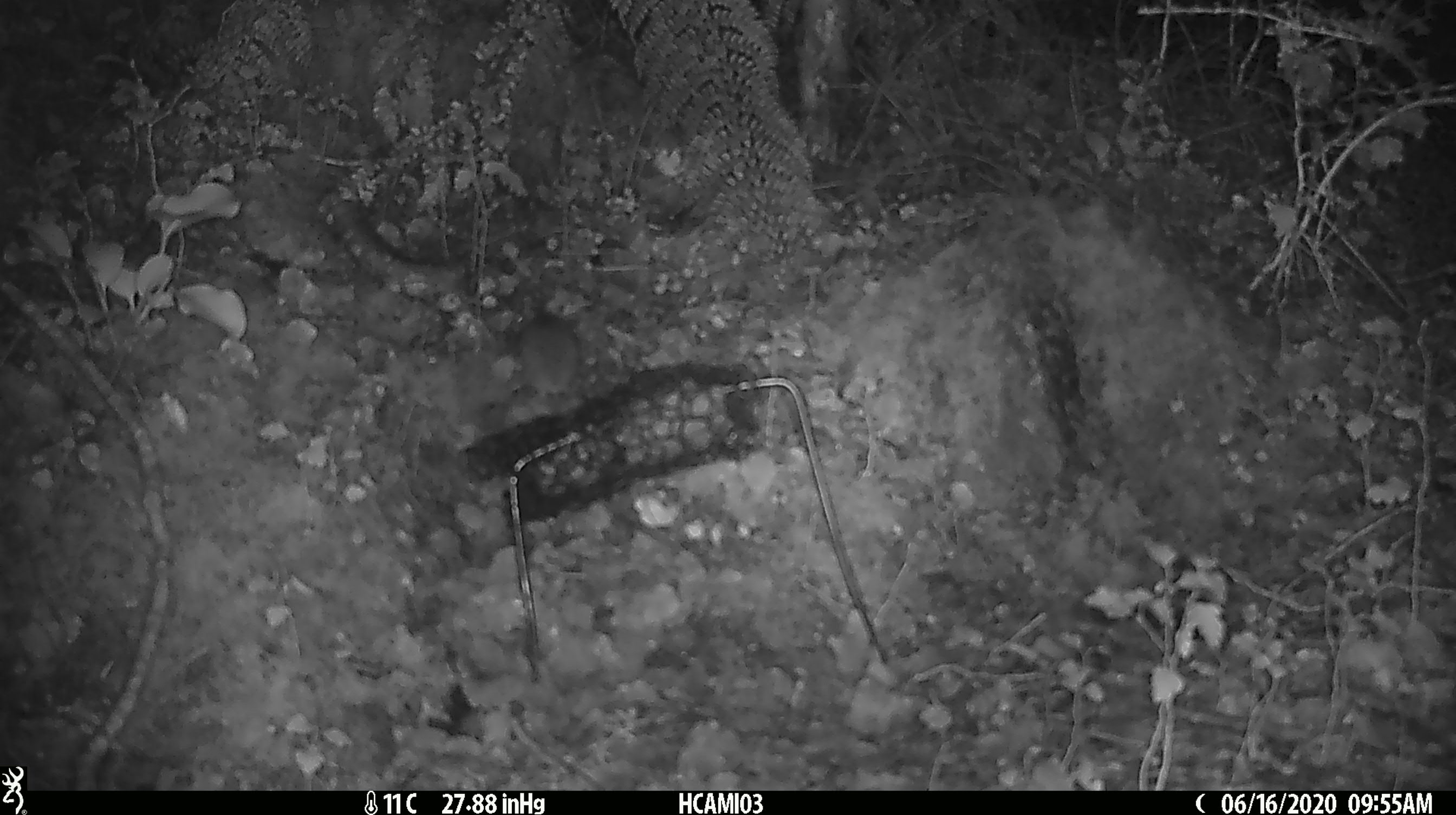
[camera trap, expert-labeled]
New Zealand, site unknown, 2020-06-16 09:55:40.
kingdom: Animalia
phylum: Chordata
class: Mammalia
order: Rodentia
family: Muridae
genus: Mus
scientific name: Mus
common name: mouse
Mouse (Mus).